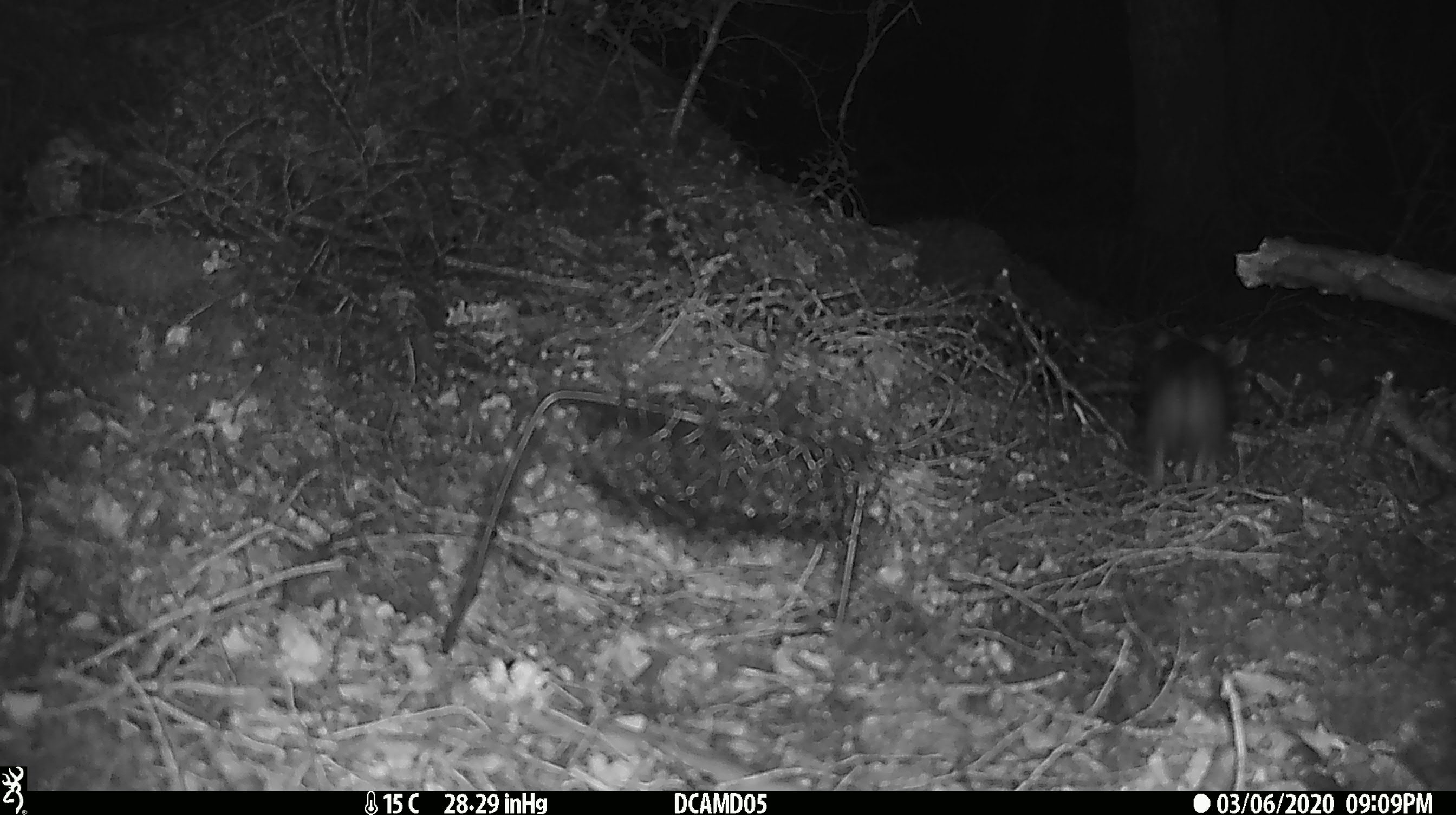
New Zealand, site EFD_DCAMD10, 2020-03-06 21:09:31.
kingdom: Animalia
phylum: Chordata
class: Mammalia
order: Rodentia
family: Muridae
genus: Rattus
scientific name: Rattus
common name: rat